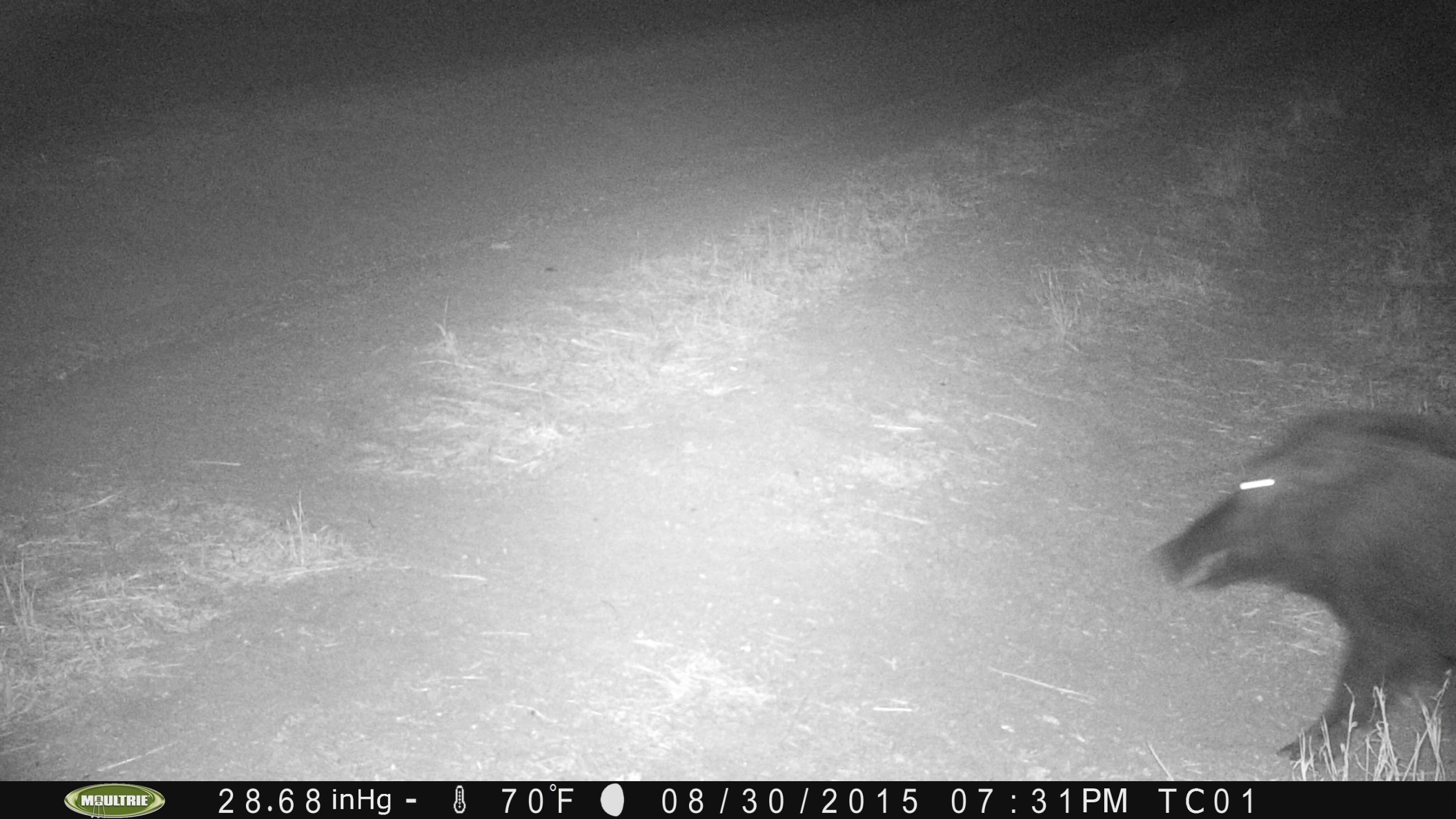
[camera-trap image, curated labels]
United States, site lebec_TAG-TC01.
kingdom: Animalia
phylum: Chordata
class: Mammalia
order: Artiodactyla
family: Suidae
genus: Sus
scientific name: Sus scrofa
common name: wild boar